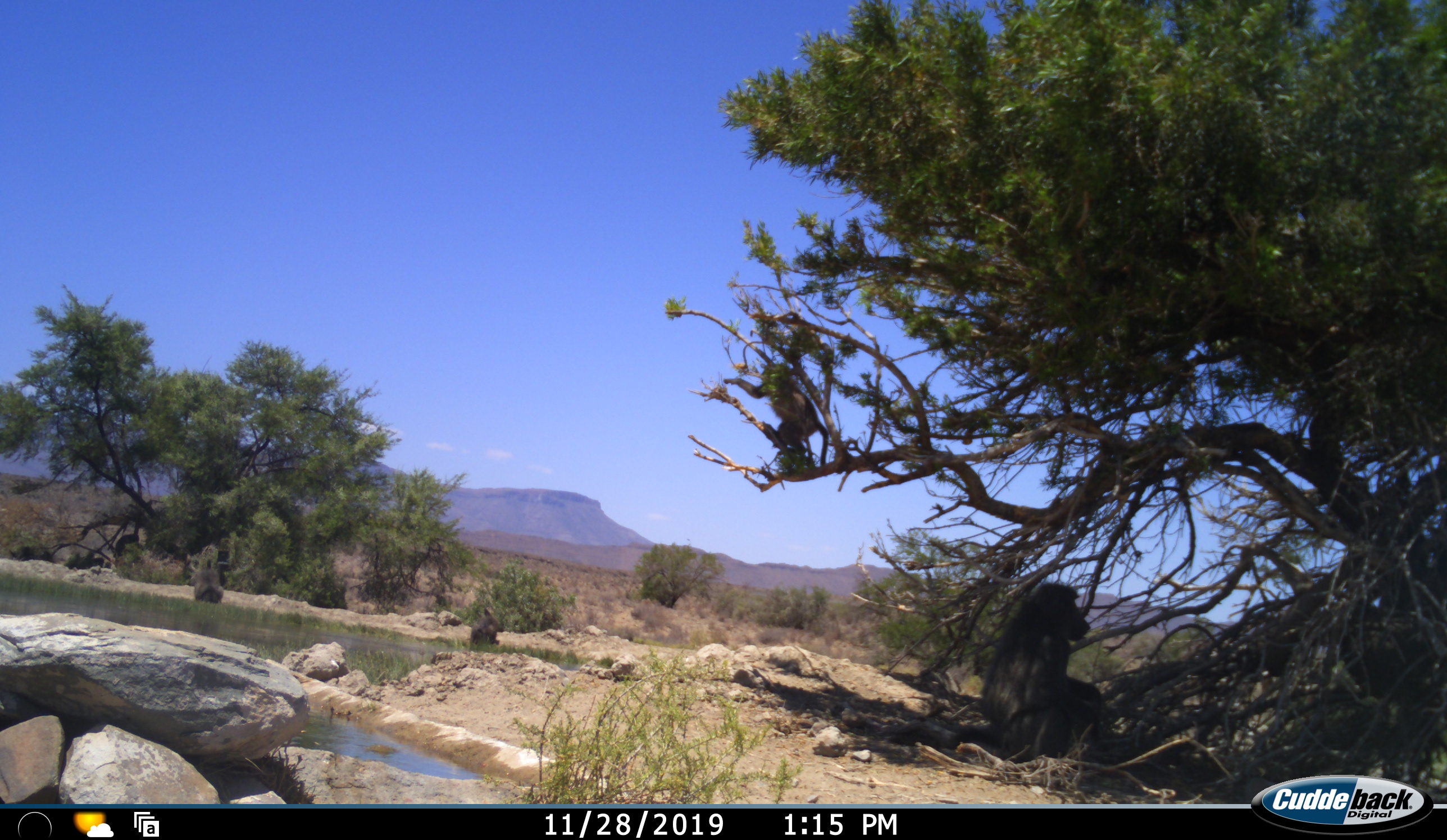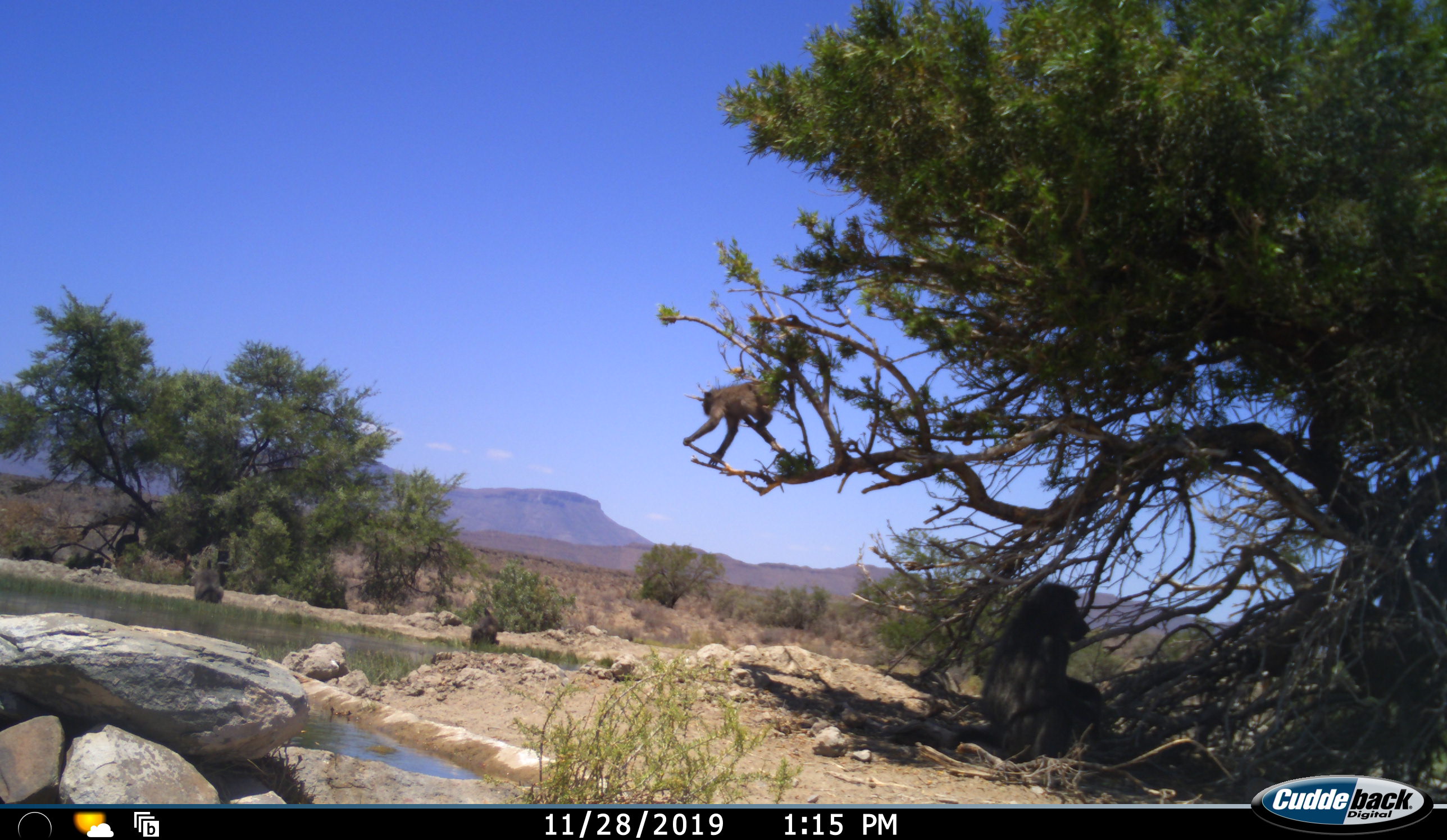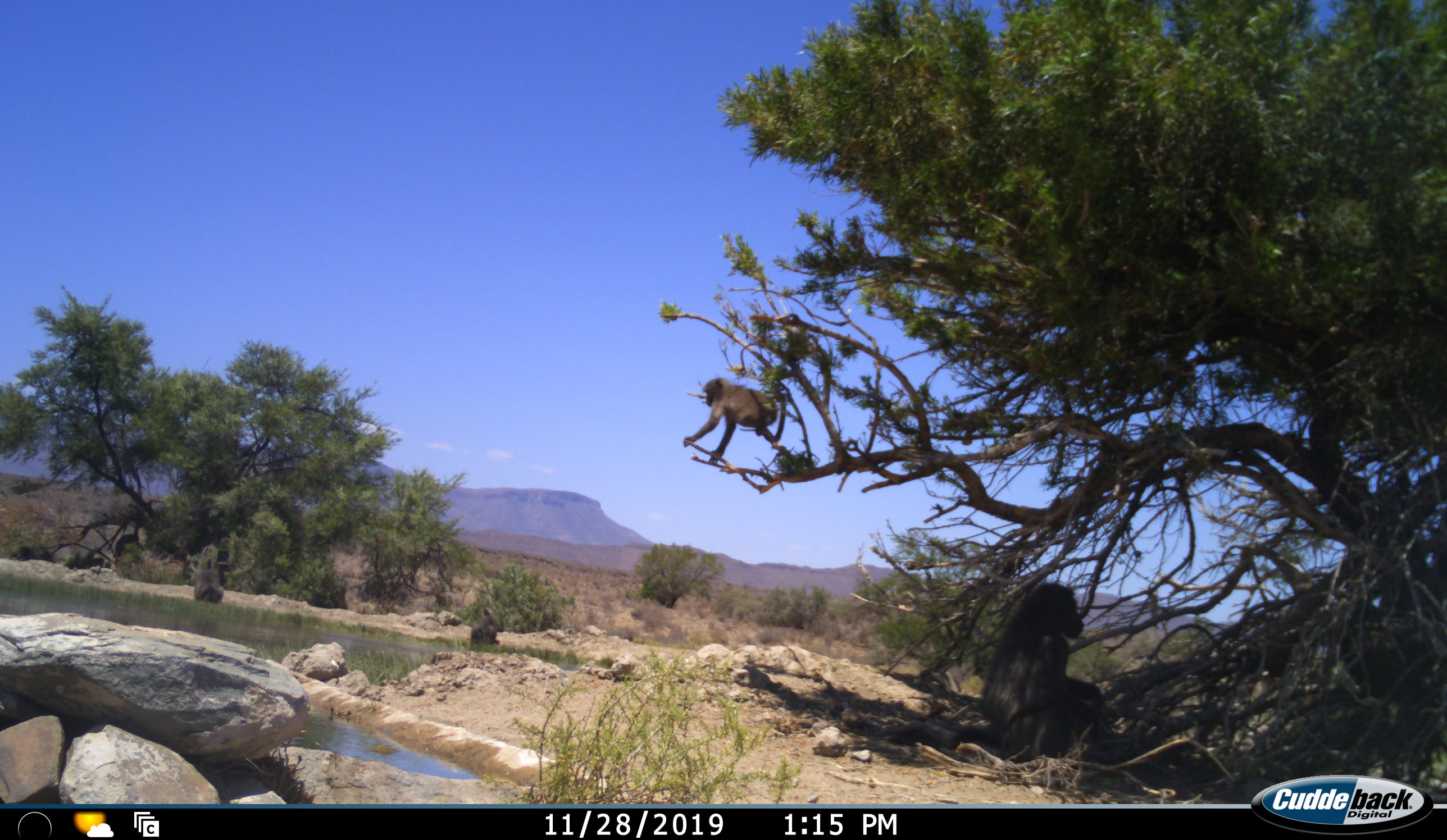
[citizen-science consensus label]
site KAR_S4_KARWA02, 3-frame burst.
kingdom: Animalia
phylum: Chordata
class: Mammalia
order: Primates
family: Cercopithecidae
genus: Papio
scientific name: Papio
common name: baboon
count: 4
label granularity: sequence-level